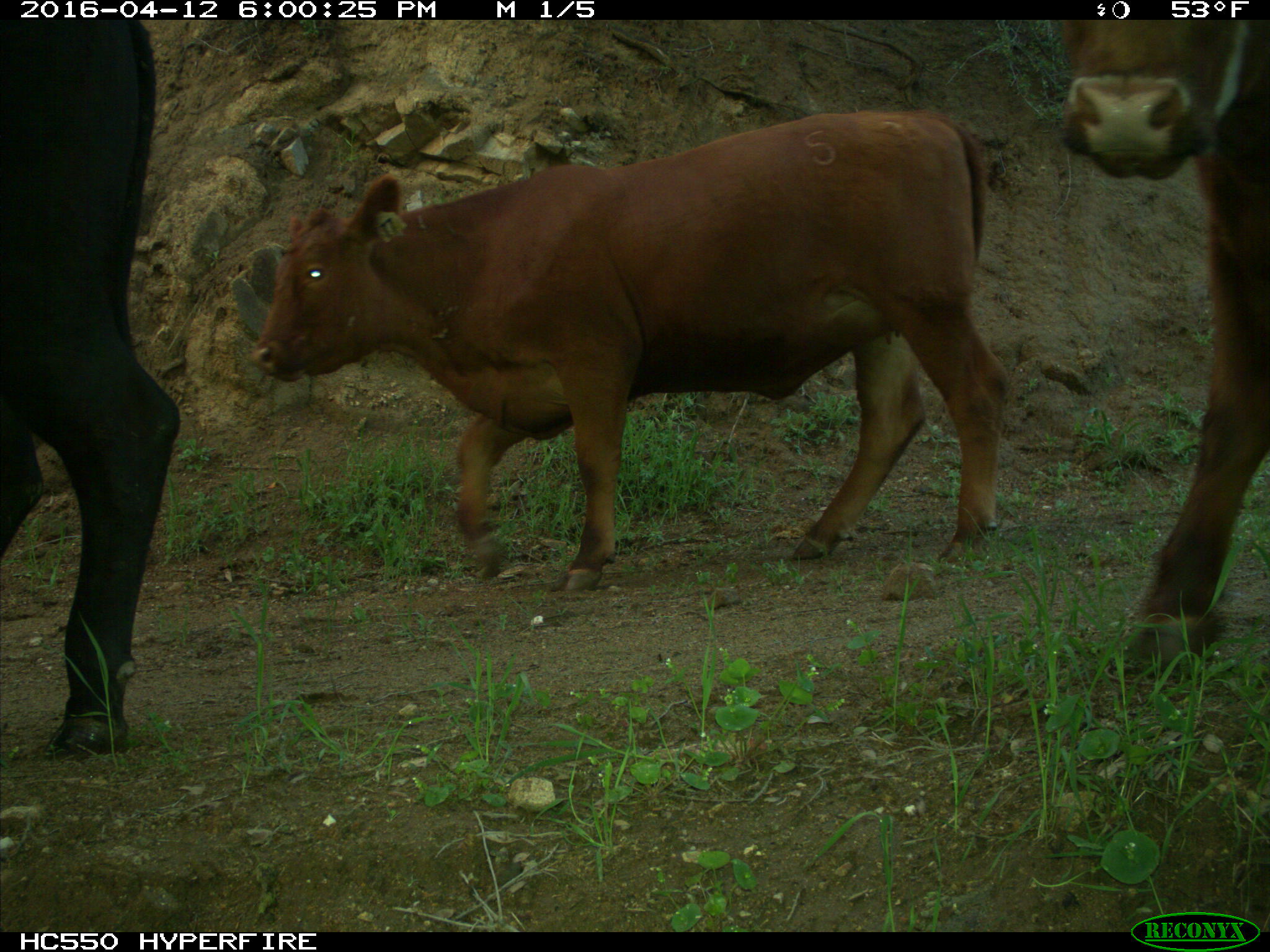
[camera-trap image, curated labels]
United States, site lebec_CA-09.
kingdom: Animalia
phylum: Chordata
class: Mammalia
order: Artiodactyla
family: Bovidae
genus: Bos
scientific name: Bos taurus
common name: domestic cow